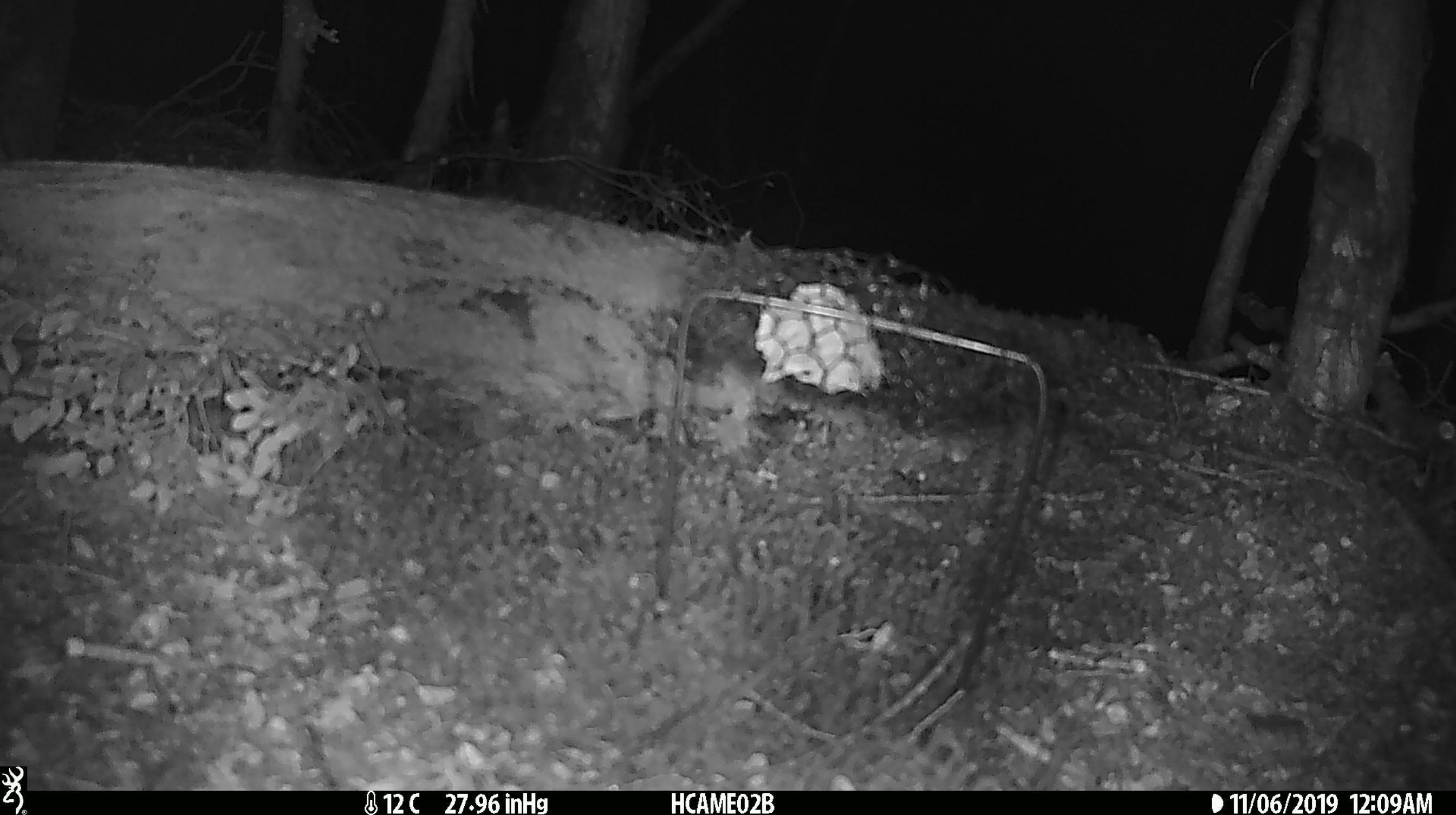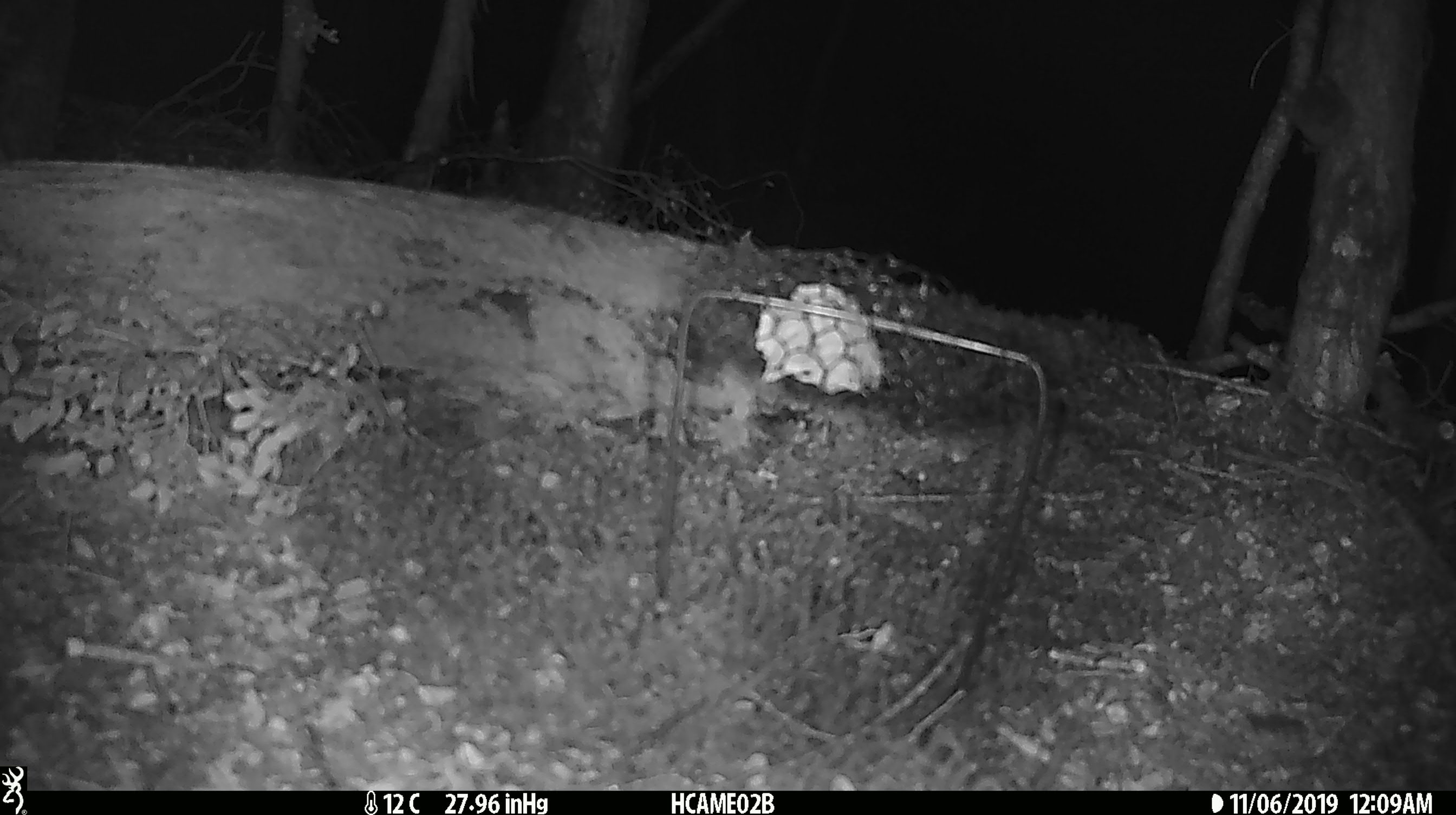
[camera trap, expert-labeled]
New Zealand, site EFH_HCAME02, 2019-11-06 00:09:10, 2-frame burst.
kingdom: Animalia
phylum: Chordata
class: Mammalia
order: Rodentia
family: Muridae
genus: Mus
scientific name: Mus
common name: mouse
Mouse (Mus).